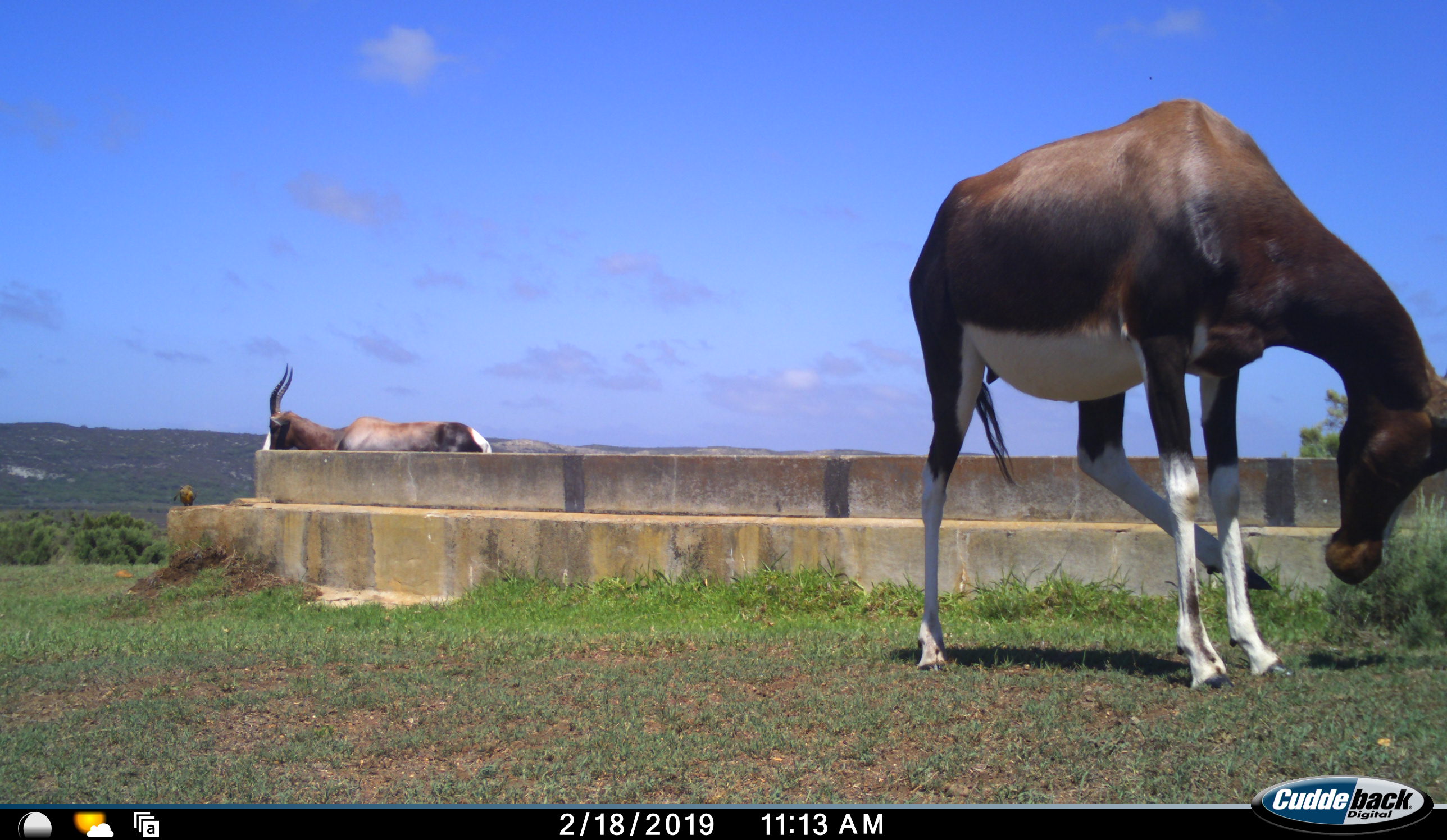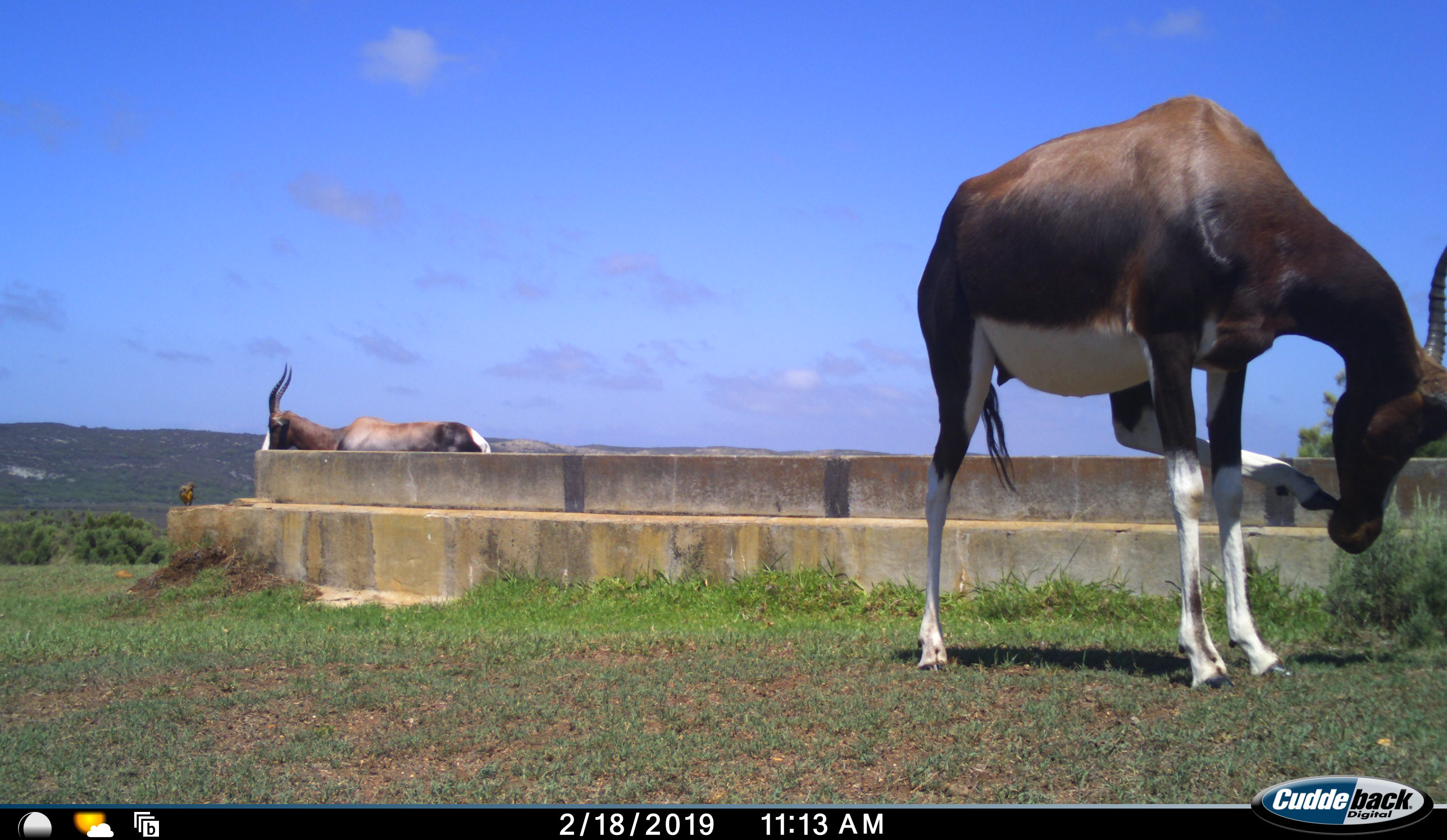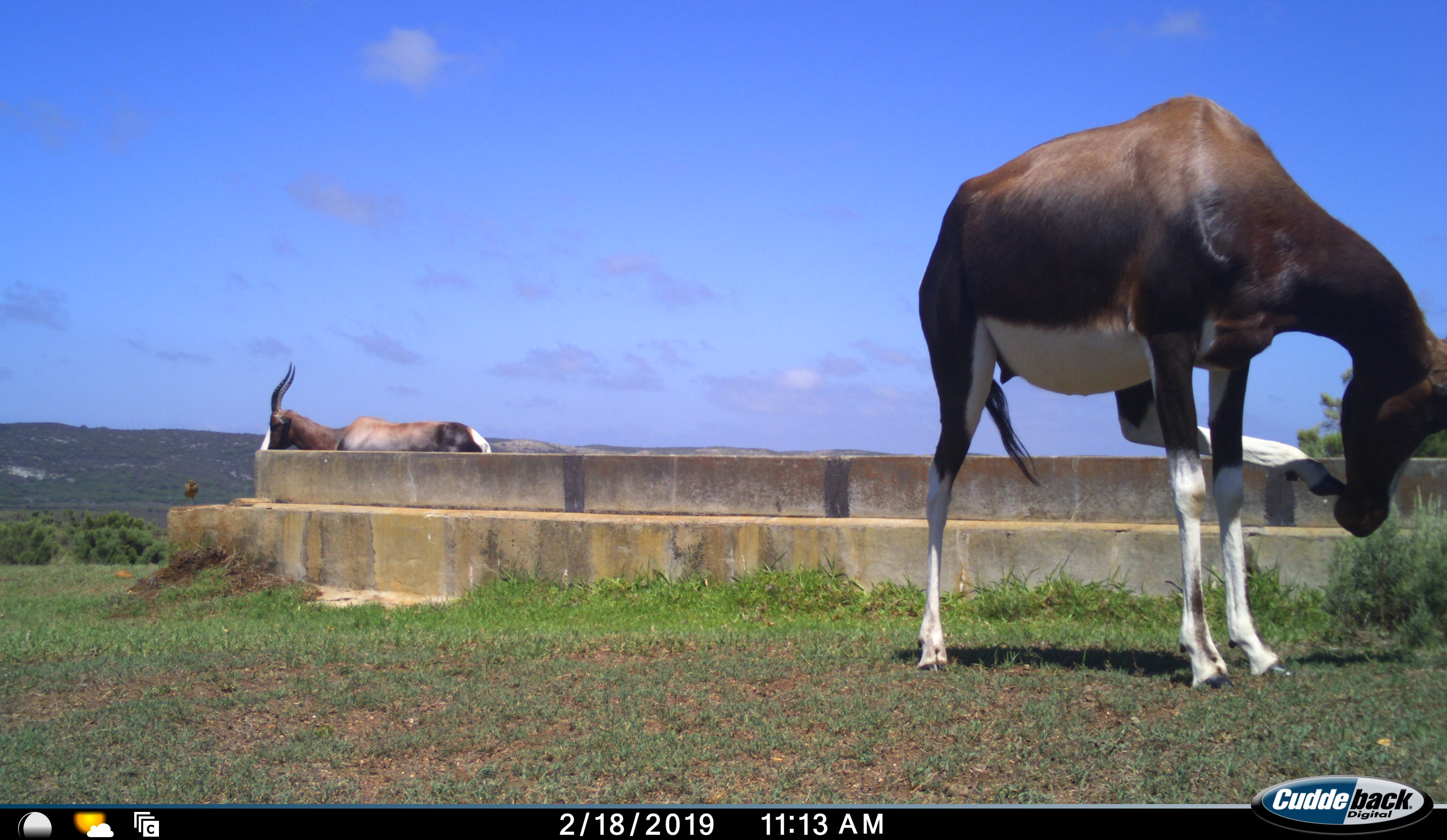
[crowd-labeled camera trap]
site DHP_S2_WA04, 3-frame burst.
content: unidentified animal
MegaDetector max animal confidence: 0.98